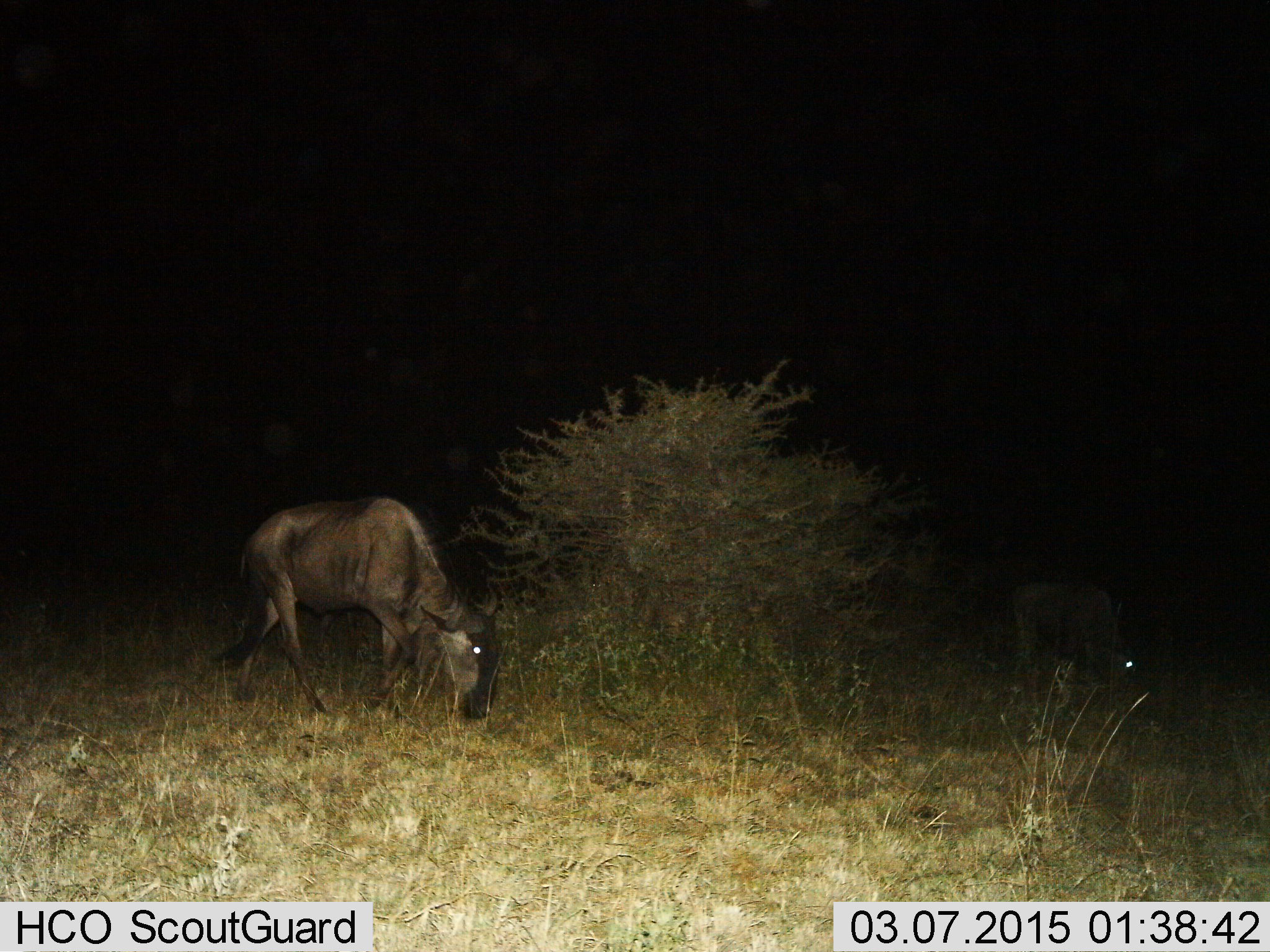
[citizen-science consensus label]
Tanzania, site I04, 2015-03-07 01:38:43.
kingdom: Animalia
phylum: Chordata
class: Mammalia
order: Artiodactyla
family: Bovidae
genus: Connochaetes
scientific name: Connochaetes taurinus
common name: blue wildebeest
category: wildebeest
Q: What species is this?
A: Wildebeest (blue wildebeest) (Connochaetes taurinus).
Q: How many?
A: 1.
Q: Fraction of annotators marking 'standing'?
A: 30%.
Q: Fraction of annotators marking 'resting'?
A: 0%.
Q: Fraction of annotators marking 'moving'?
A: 10%.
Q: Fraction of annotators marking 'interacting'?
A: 0%.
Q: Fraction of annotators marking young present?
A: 10%.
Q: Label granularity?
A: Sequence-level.